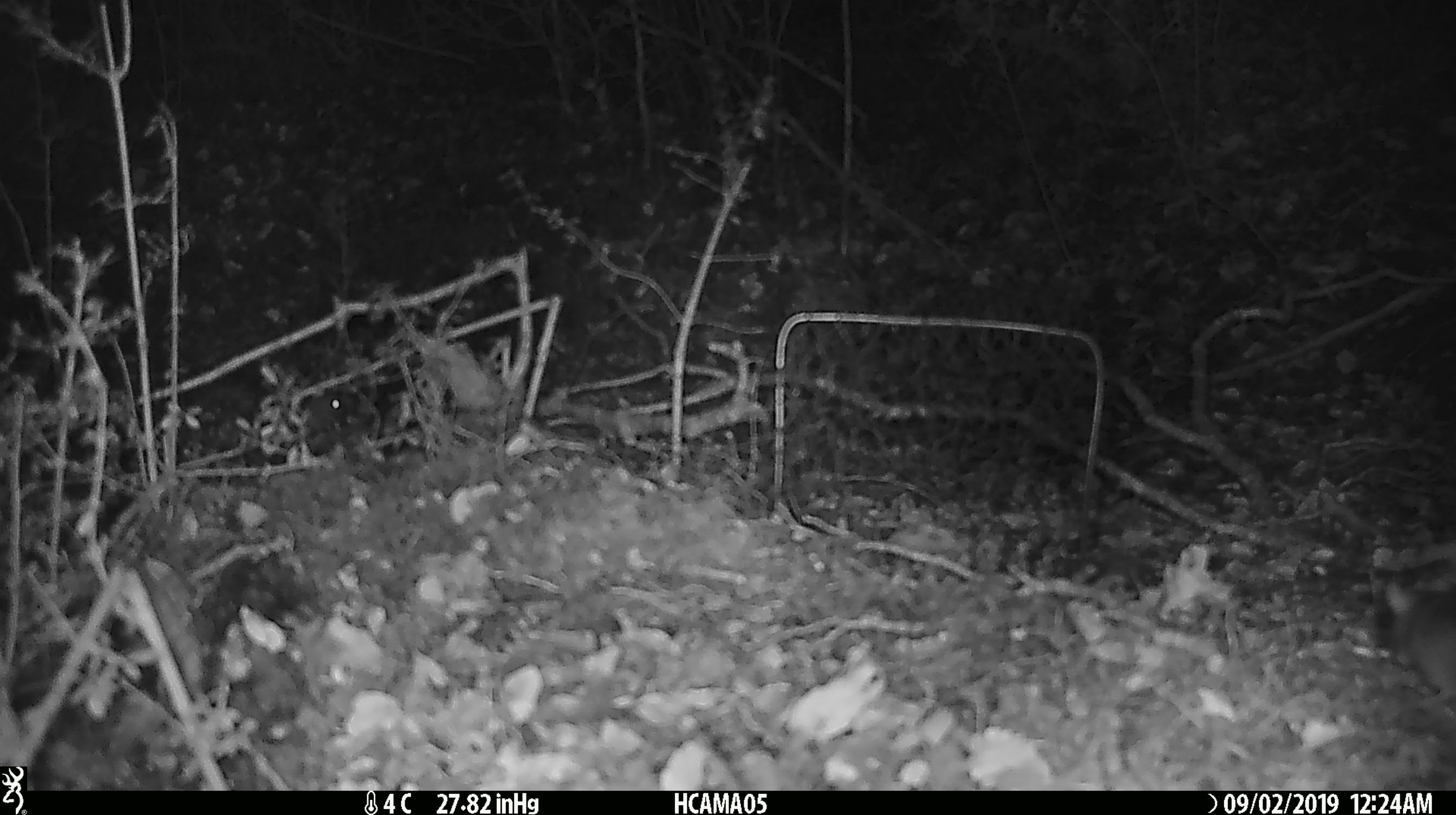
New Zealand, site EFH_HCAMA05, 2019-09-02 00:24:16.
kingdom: Animalia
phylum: Chordata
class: Mammalia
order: Rodentia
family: Muridae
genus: Mus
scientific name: Mus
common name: mouse